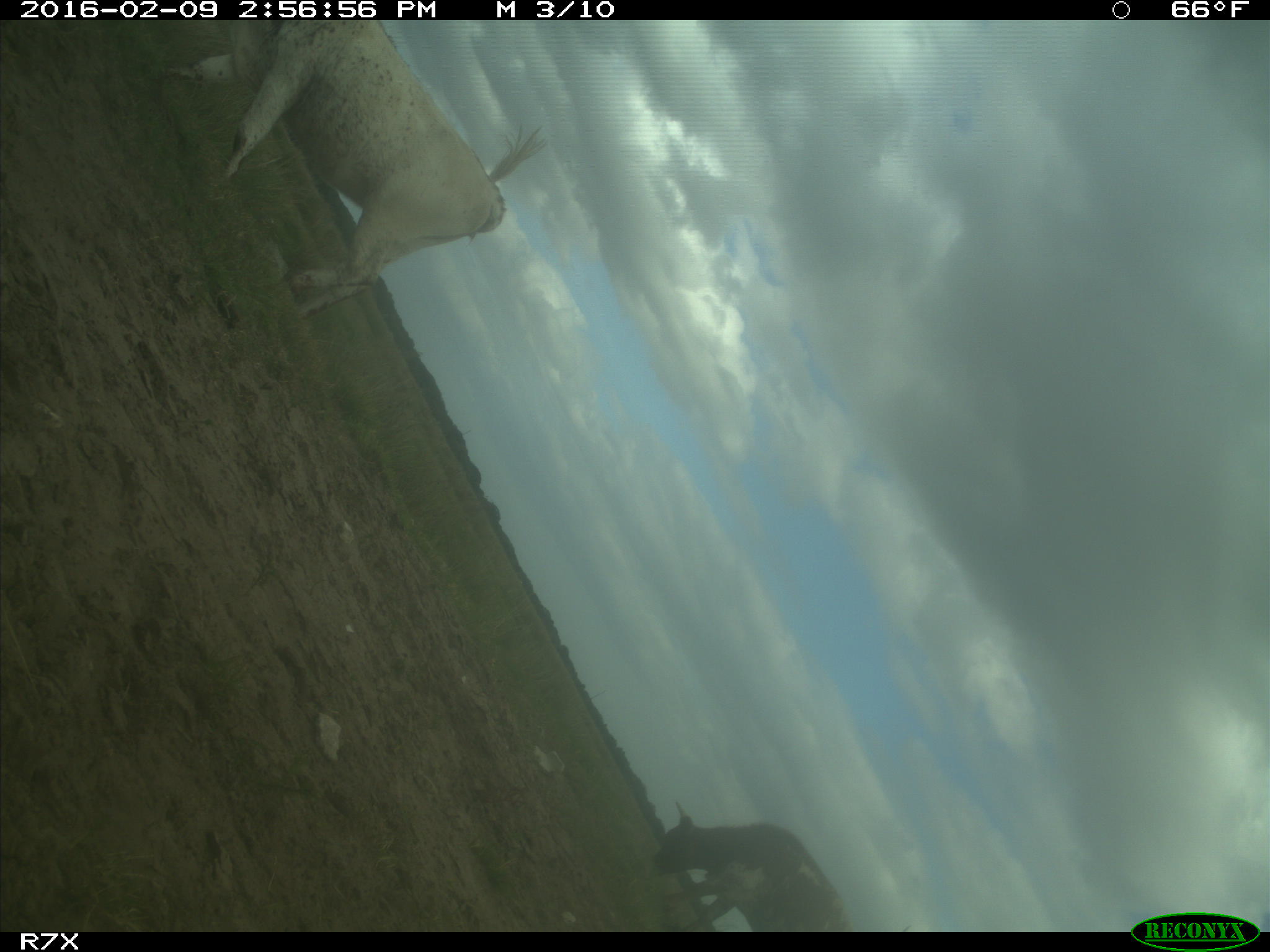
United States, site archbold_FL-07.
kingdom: Animalia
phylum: Chordata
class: Mammalia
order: Artiodactyla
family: Bovidae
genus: Bos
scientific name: Bos taurus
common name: domestic cow